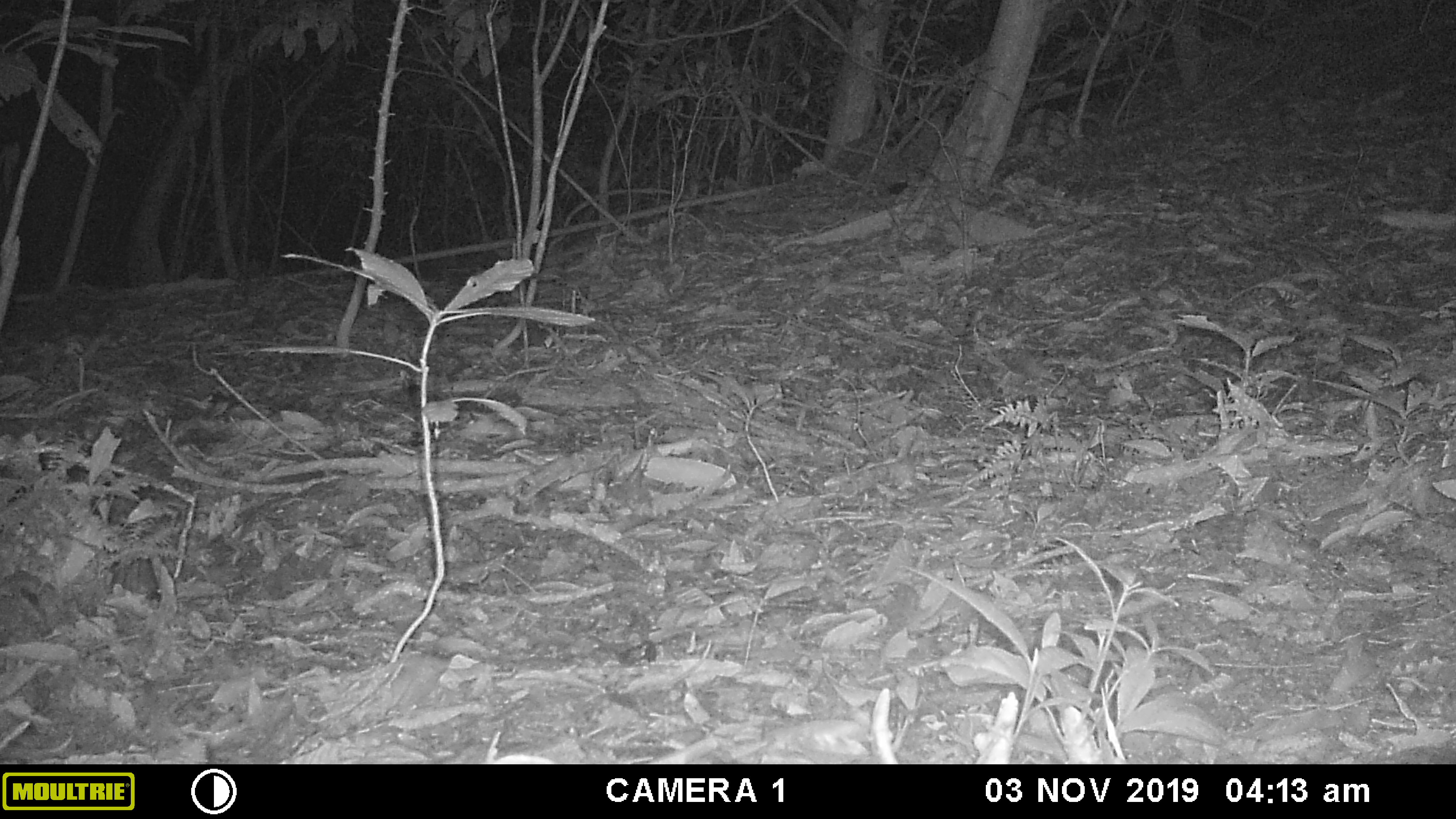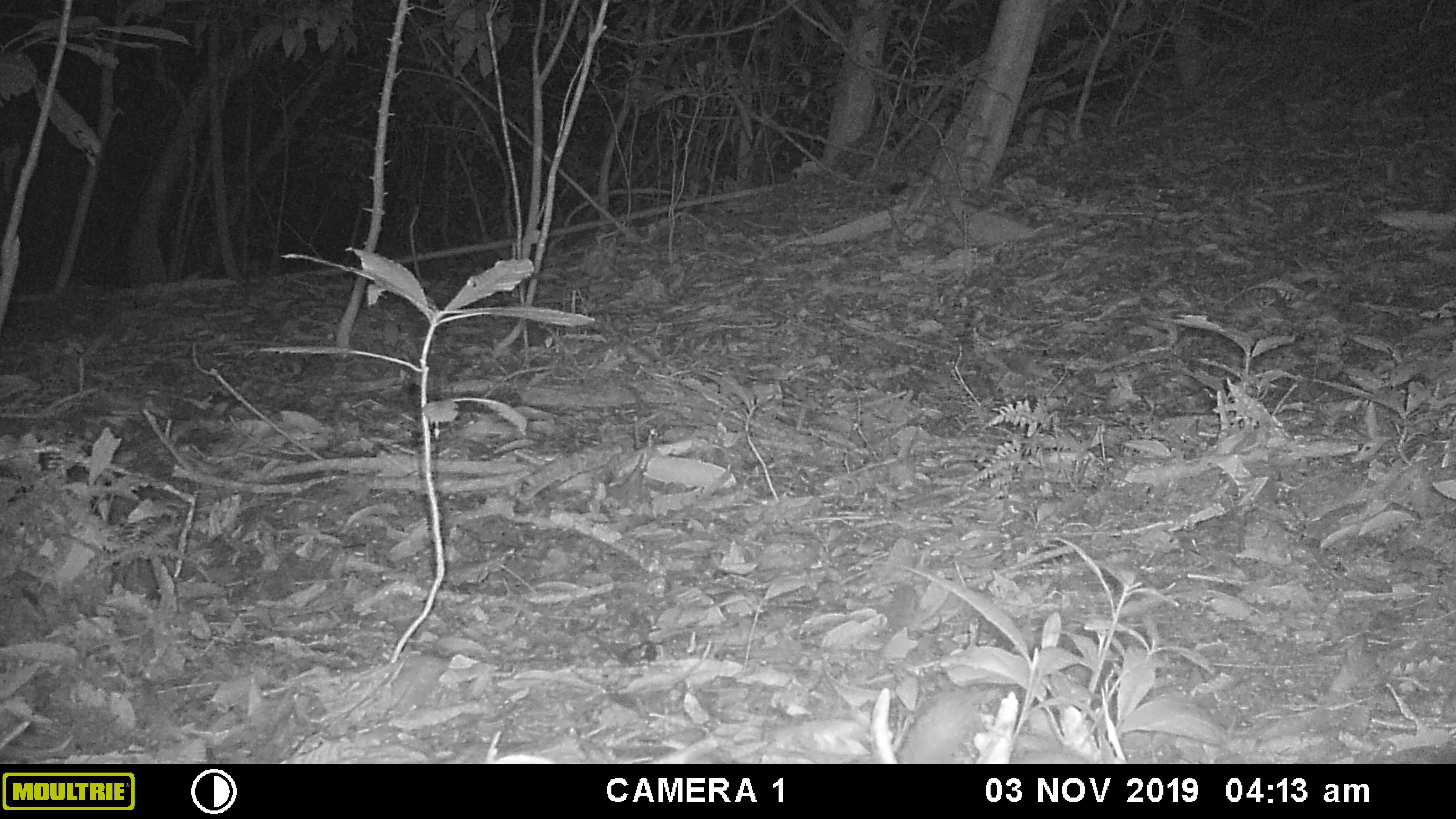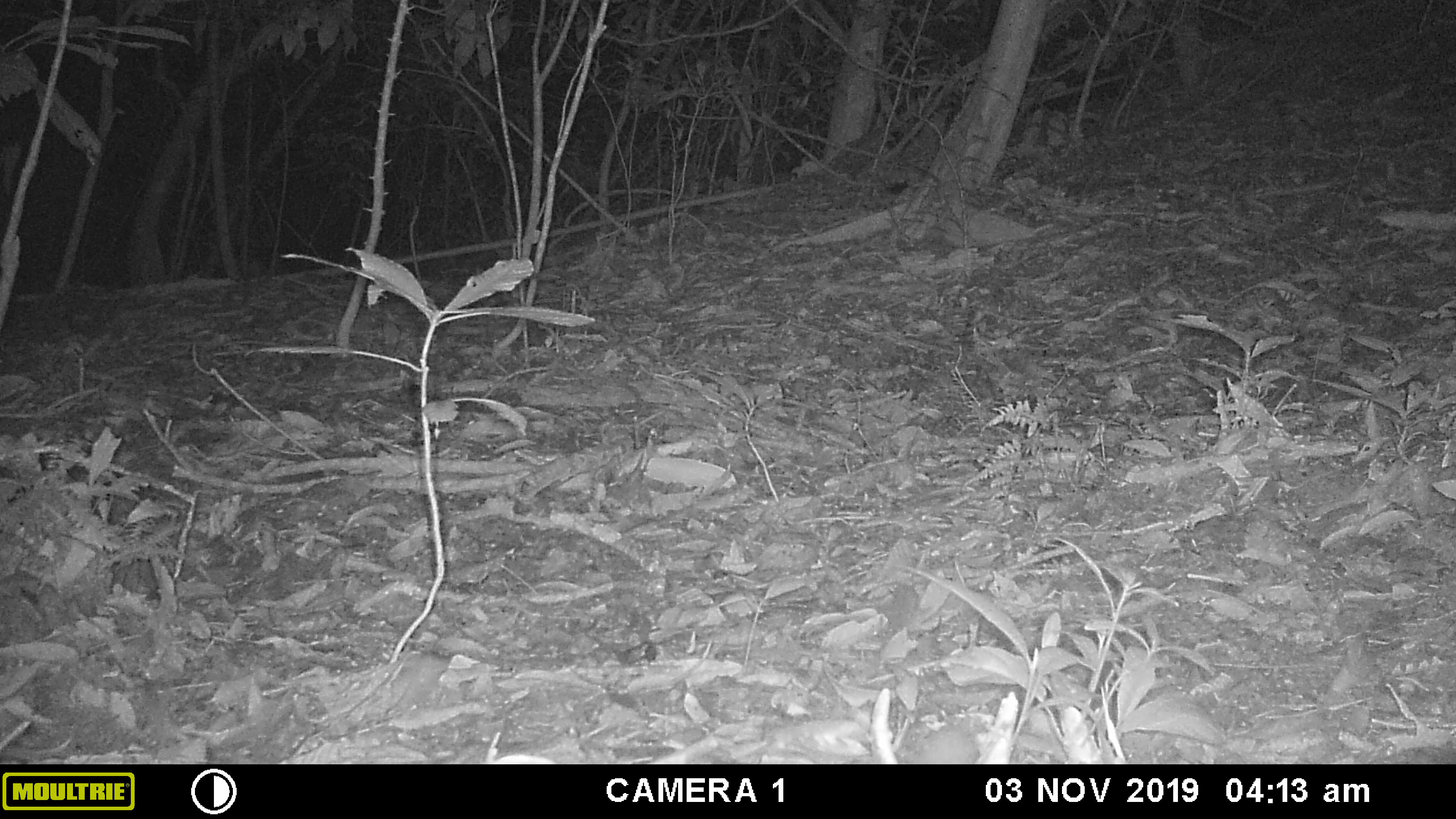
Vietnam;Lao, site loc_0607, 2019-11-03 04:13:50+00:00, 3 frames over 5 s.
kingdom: Animalia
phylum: Chordata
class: Mammalia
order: Carnivora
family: Mustelidae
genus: Melogale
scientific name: Melogale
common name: ferret badger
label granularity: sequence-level